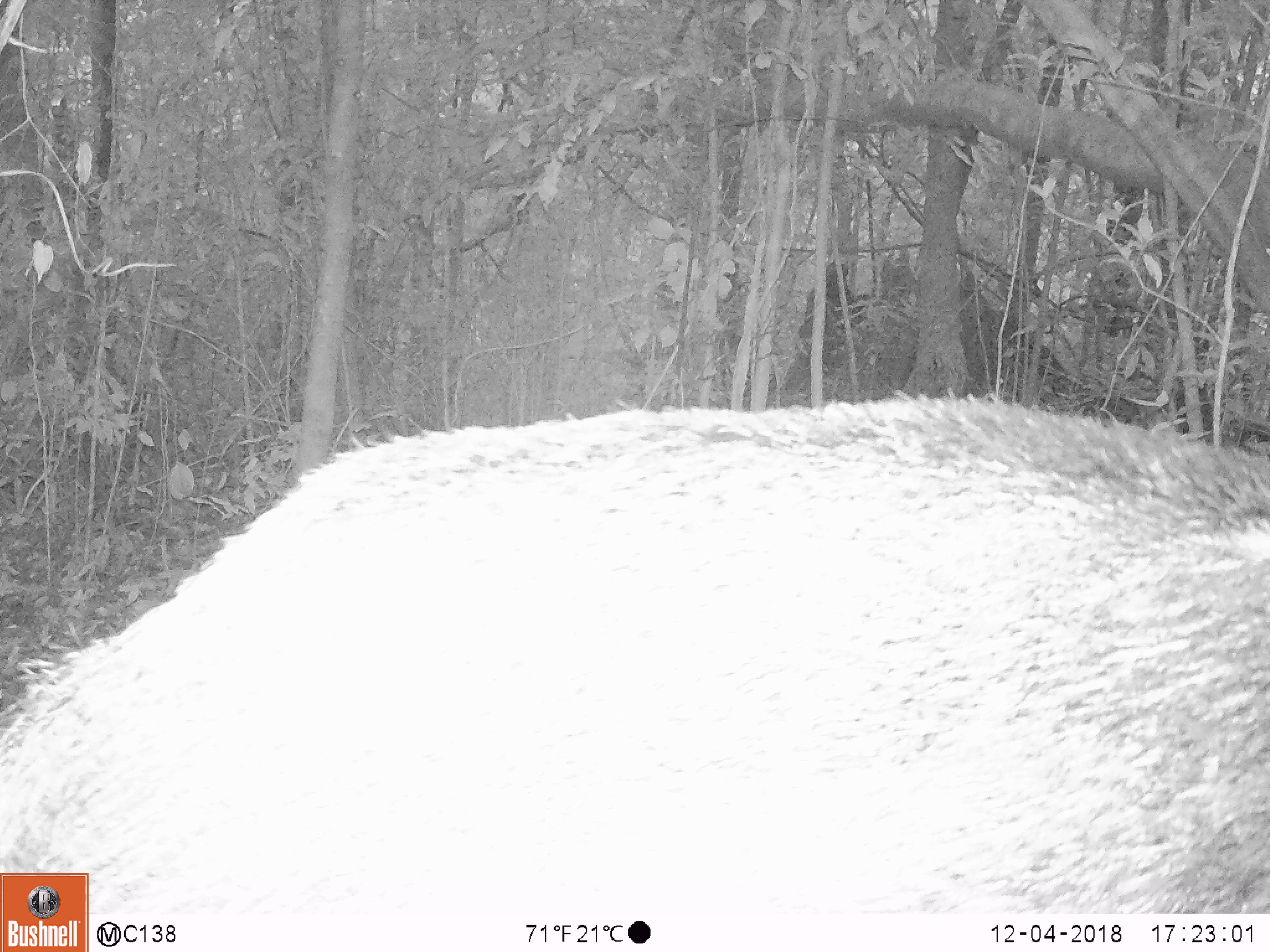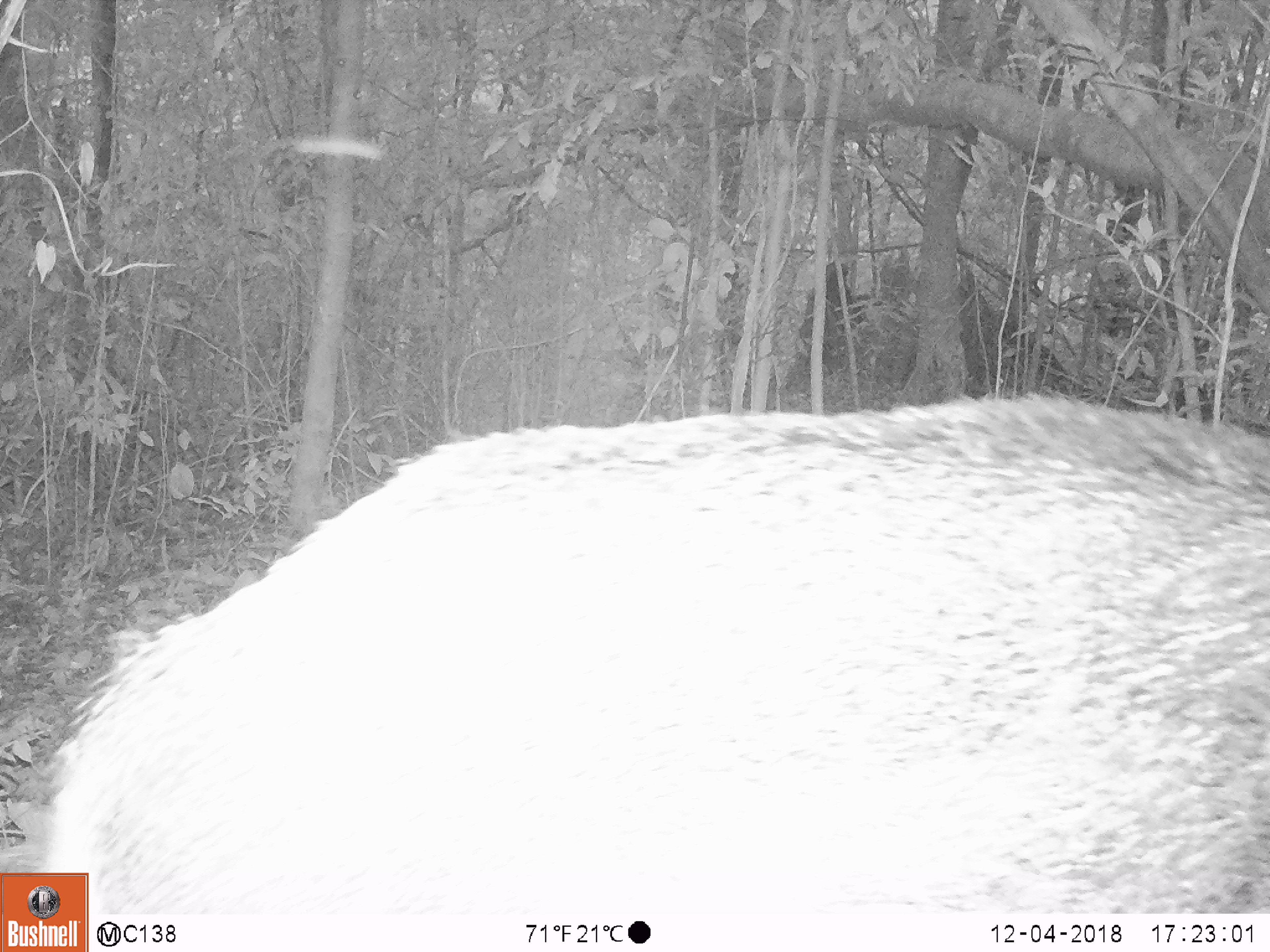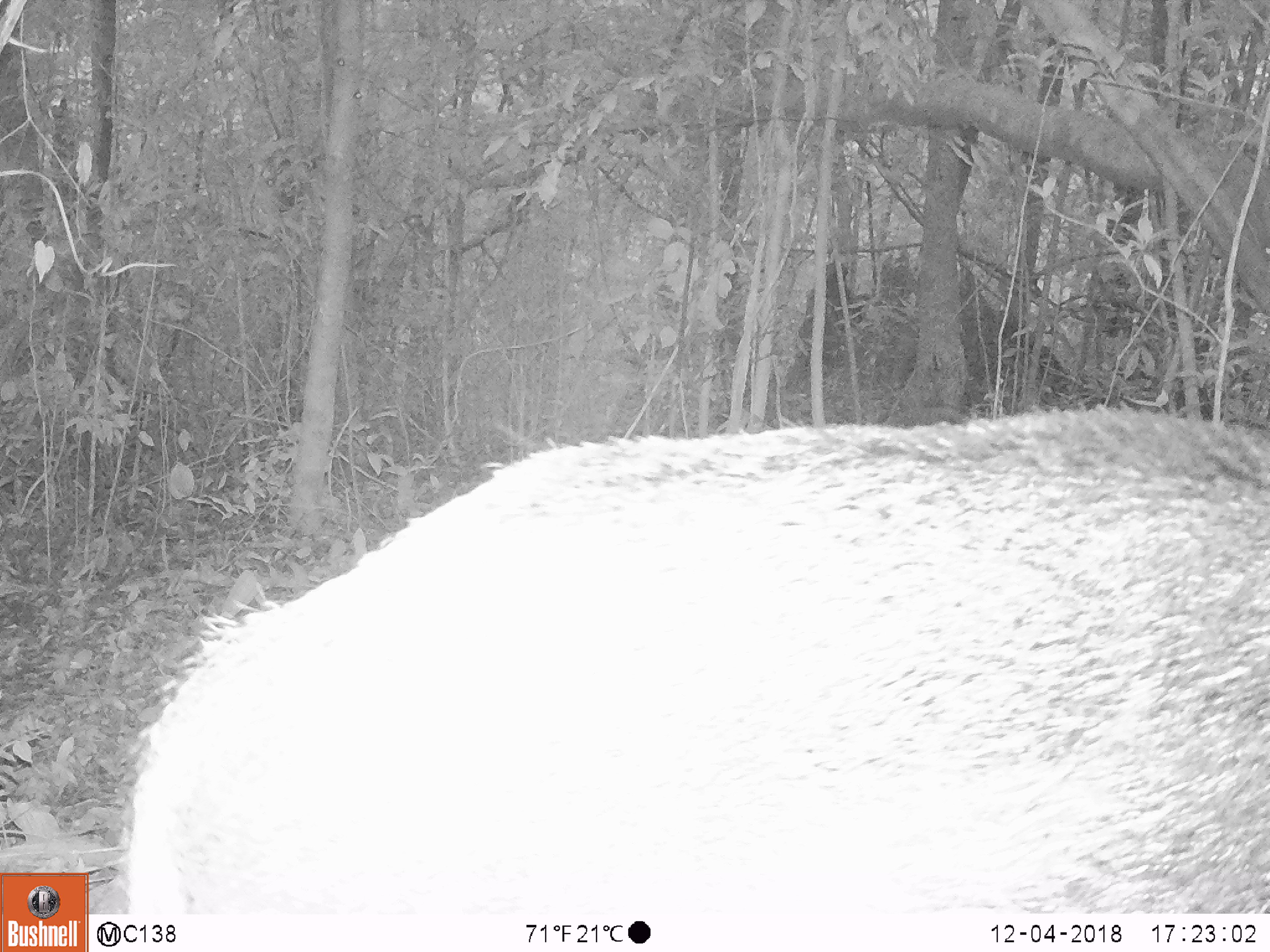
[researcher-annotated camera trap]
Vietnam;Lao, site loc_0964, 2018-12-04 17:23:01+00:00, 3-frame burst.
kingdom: Animalia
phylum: Chordata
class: Mammalia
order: Artiodactyla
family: Suidae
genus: Sus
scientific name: Sus scrofa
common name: eurasian wild pig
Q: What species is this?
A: Eurasian wild pig (Sus scrofa).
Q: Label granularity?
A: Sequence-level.